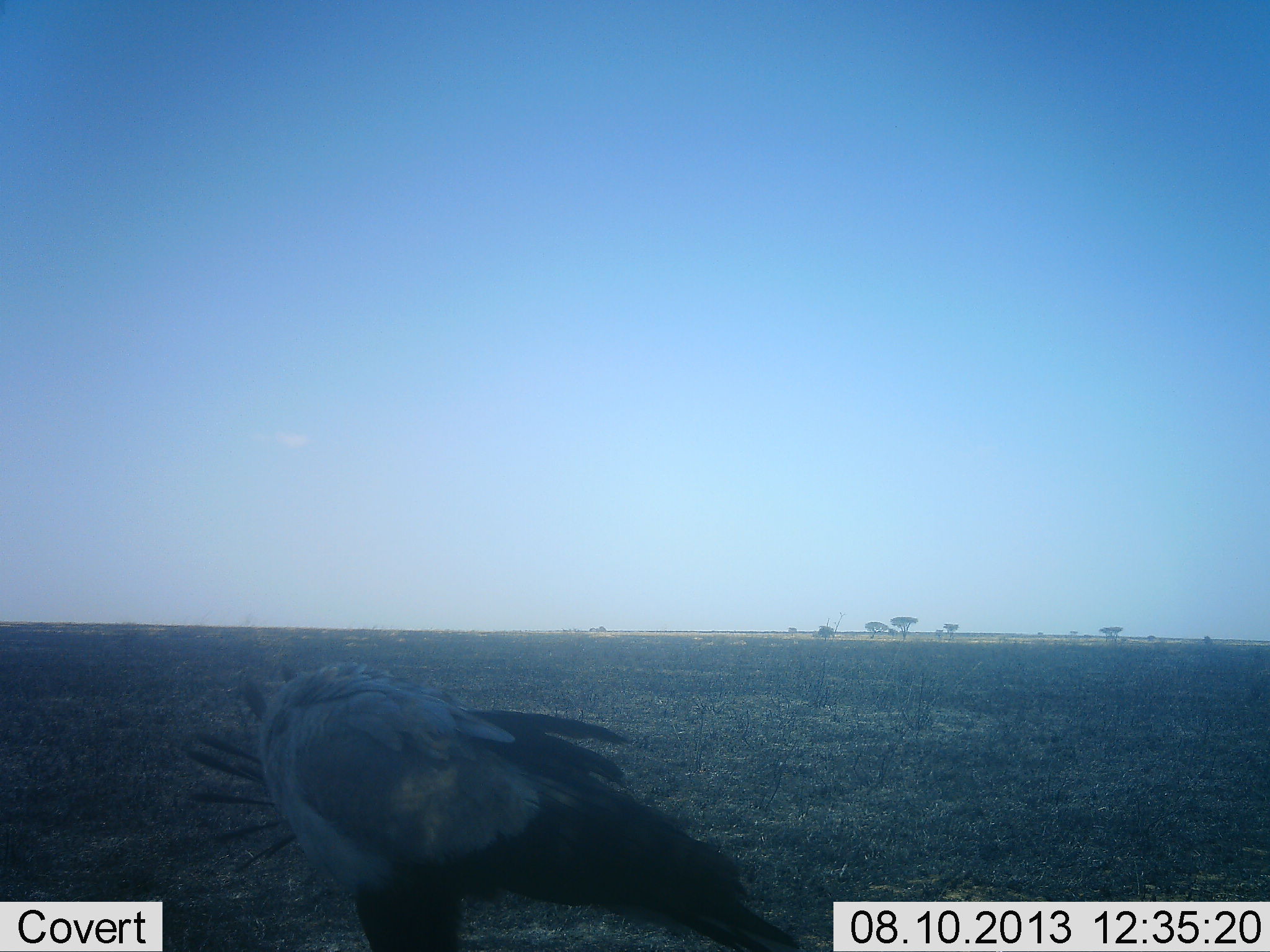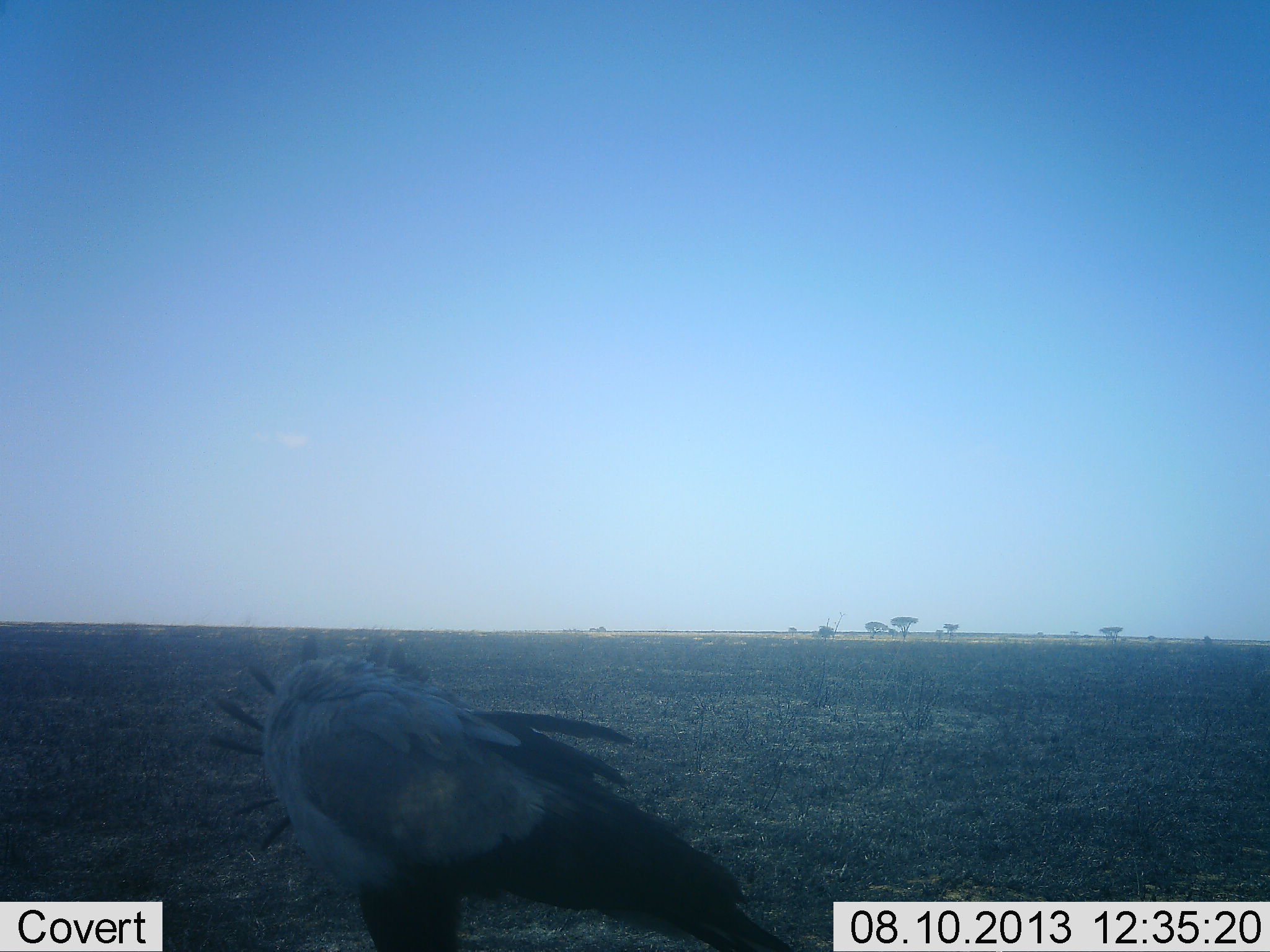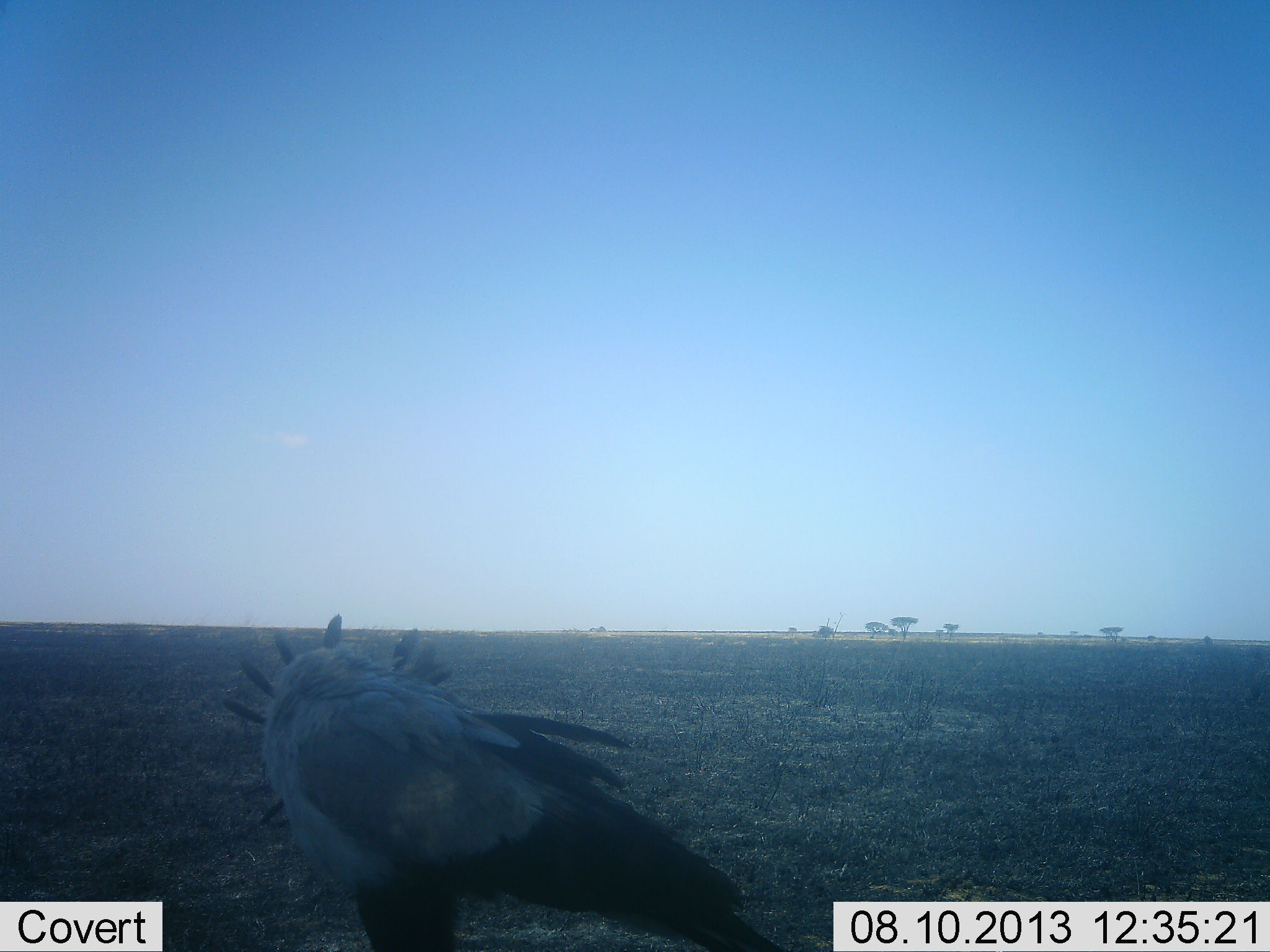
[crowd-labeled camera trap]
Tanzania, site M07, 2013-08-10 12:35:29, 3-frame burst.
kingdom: Animalia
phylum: Chordata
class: Aves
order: Accipitriformes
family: Sagittariidae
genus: Sagittarius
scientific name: Sagittarius serpentarius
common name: secretary bird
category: secretarybird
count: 1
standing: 89%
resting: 22%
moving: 0%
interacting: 0%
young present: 0%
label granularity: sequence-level